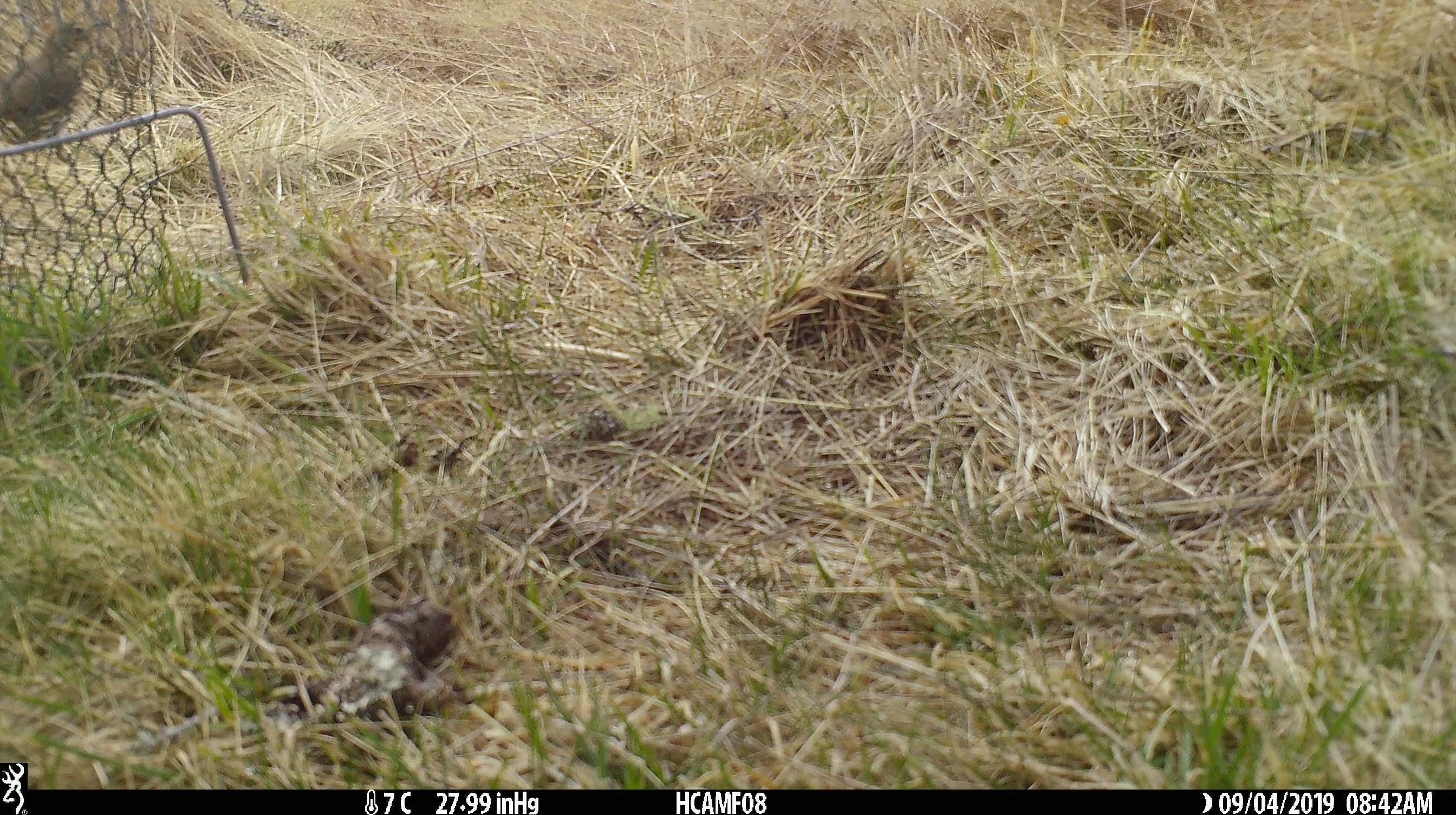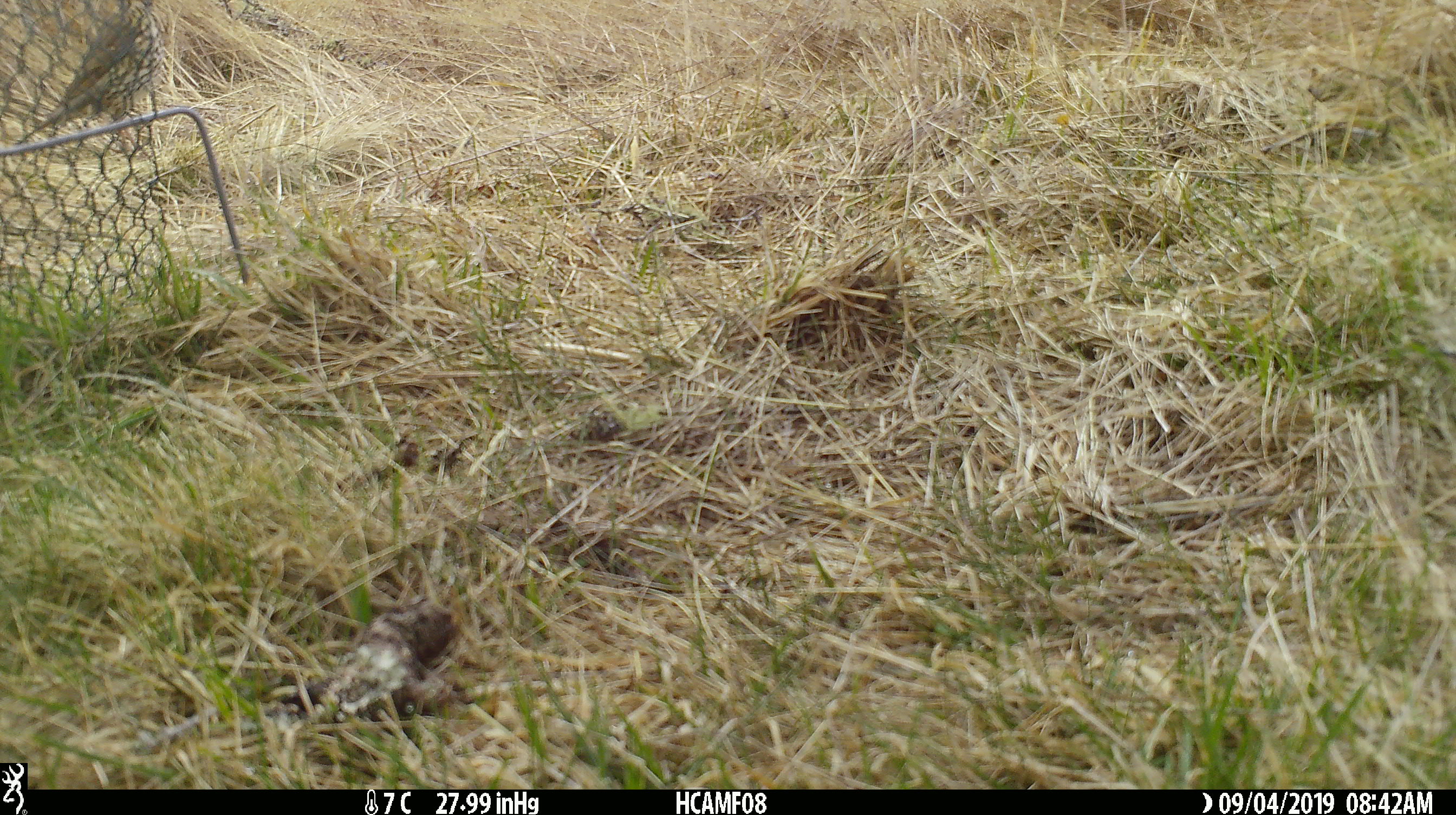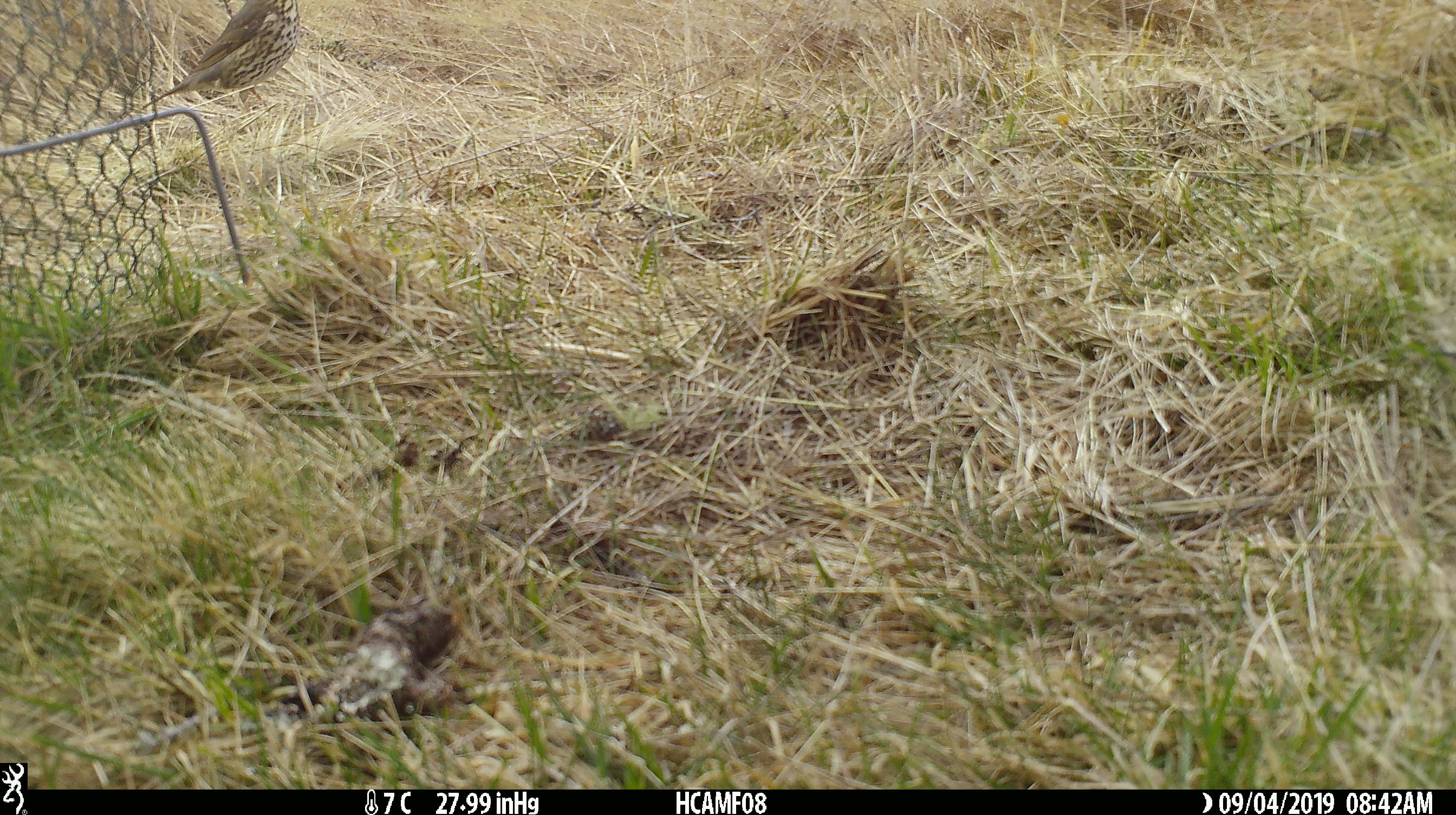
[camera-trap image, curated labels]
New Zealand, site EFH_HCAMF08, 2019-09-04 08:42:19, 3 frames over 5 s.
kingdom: Animalia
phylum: Chordata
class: Aves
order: Passeriformes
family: Turdidae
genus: Turdus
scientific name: Turdus philomelos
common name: song thrush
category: thrush